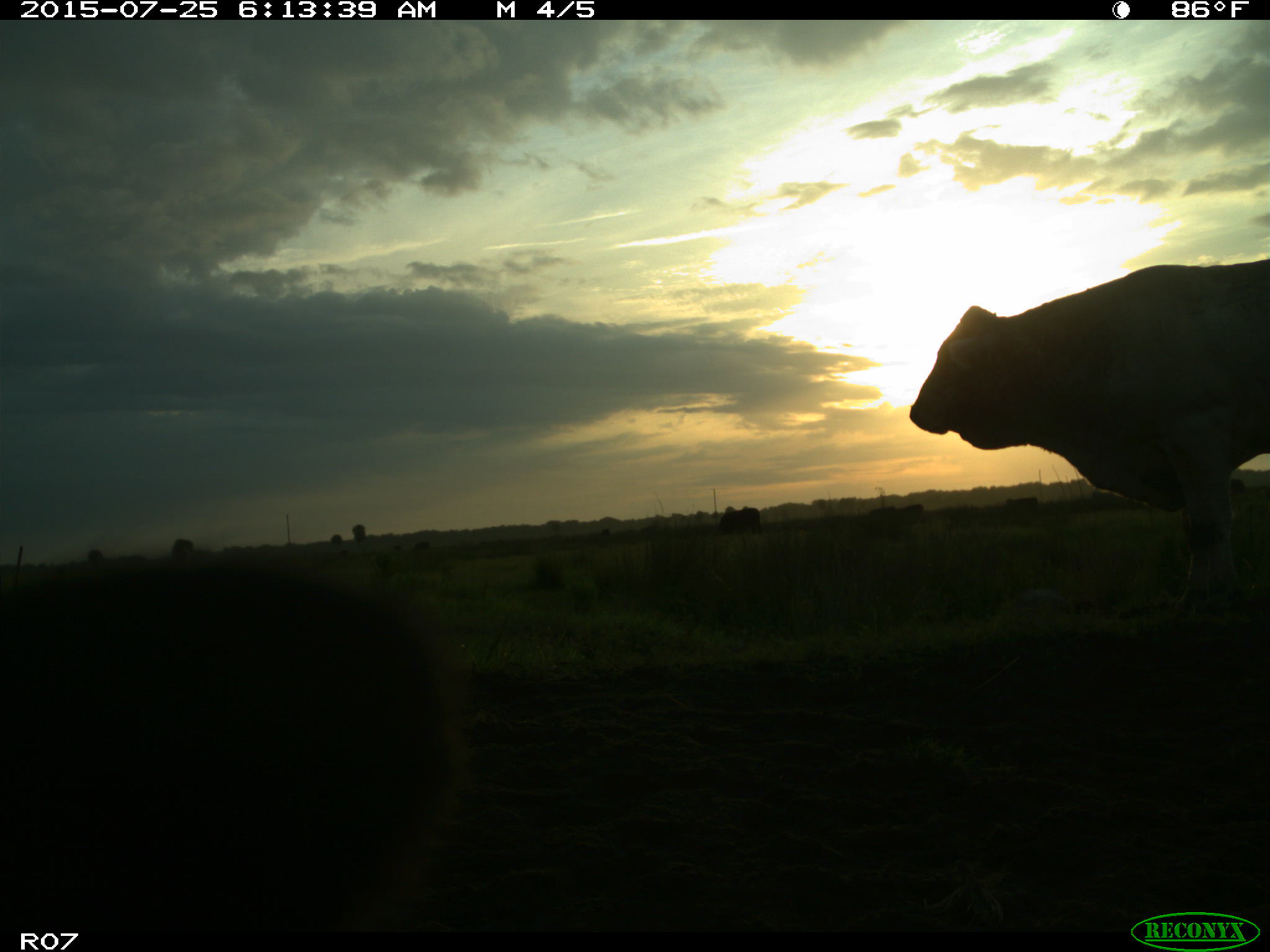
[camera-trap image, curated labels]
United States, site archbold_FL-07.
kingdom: Animalia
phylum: Chordata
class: Mammalia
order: Artiodactyla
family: Bovidae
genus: Bos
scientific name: Bos taurus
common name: domestic cow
Bos taurus (domestic cow).